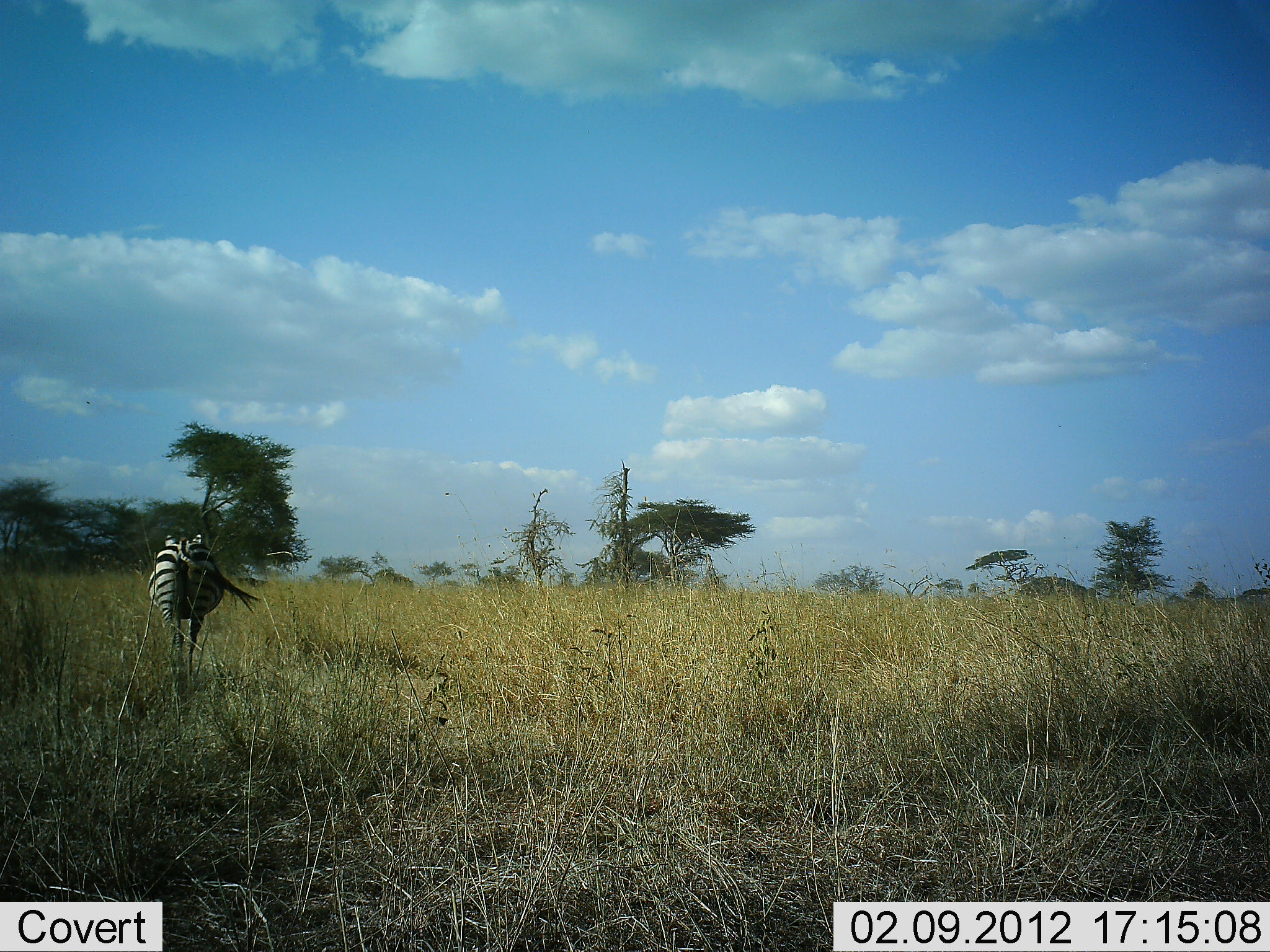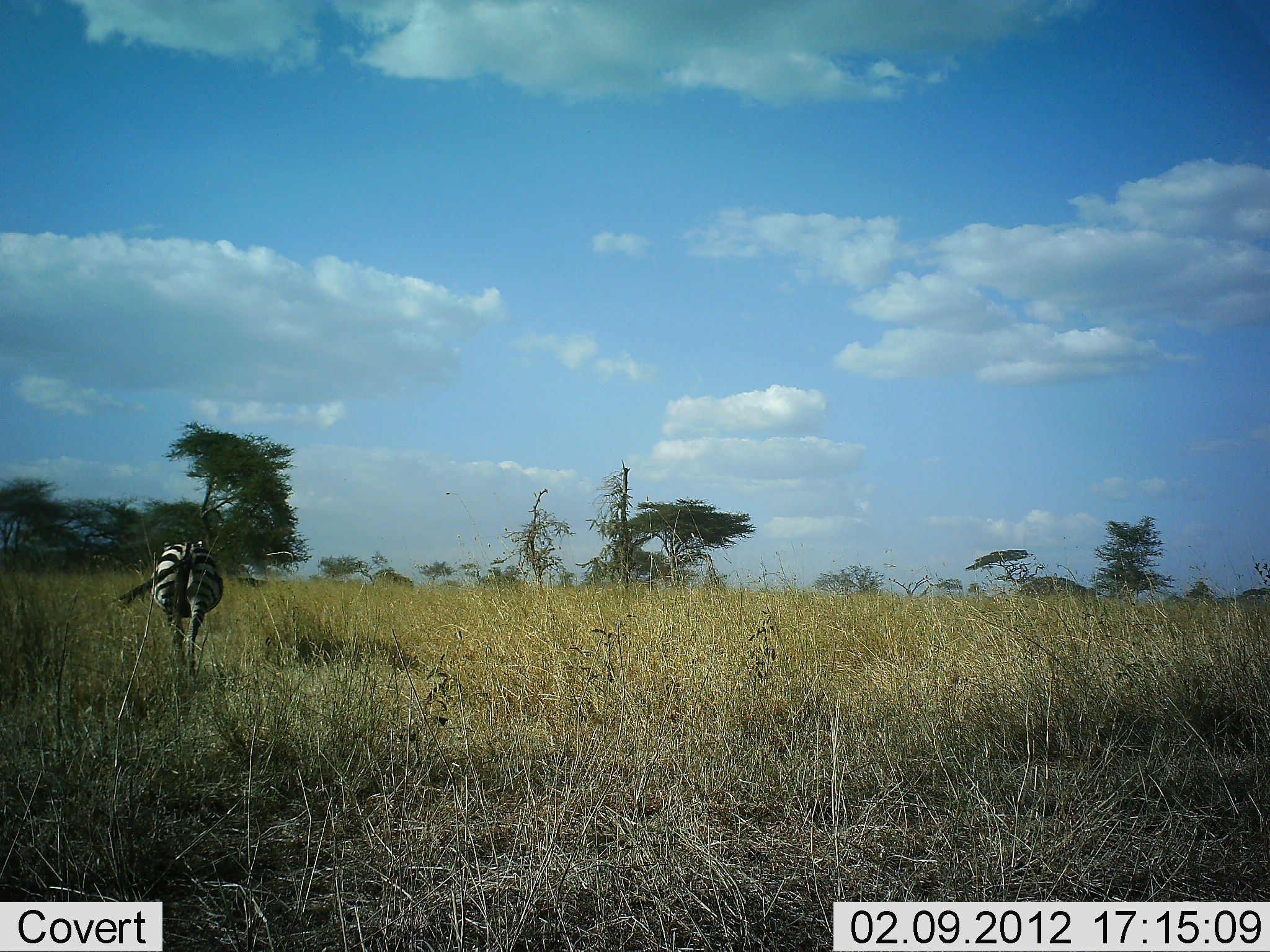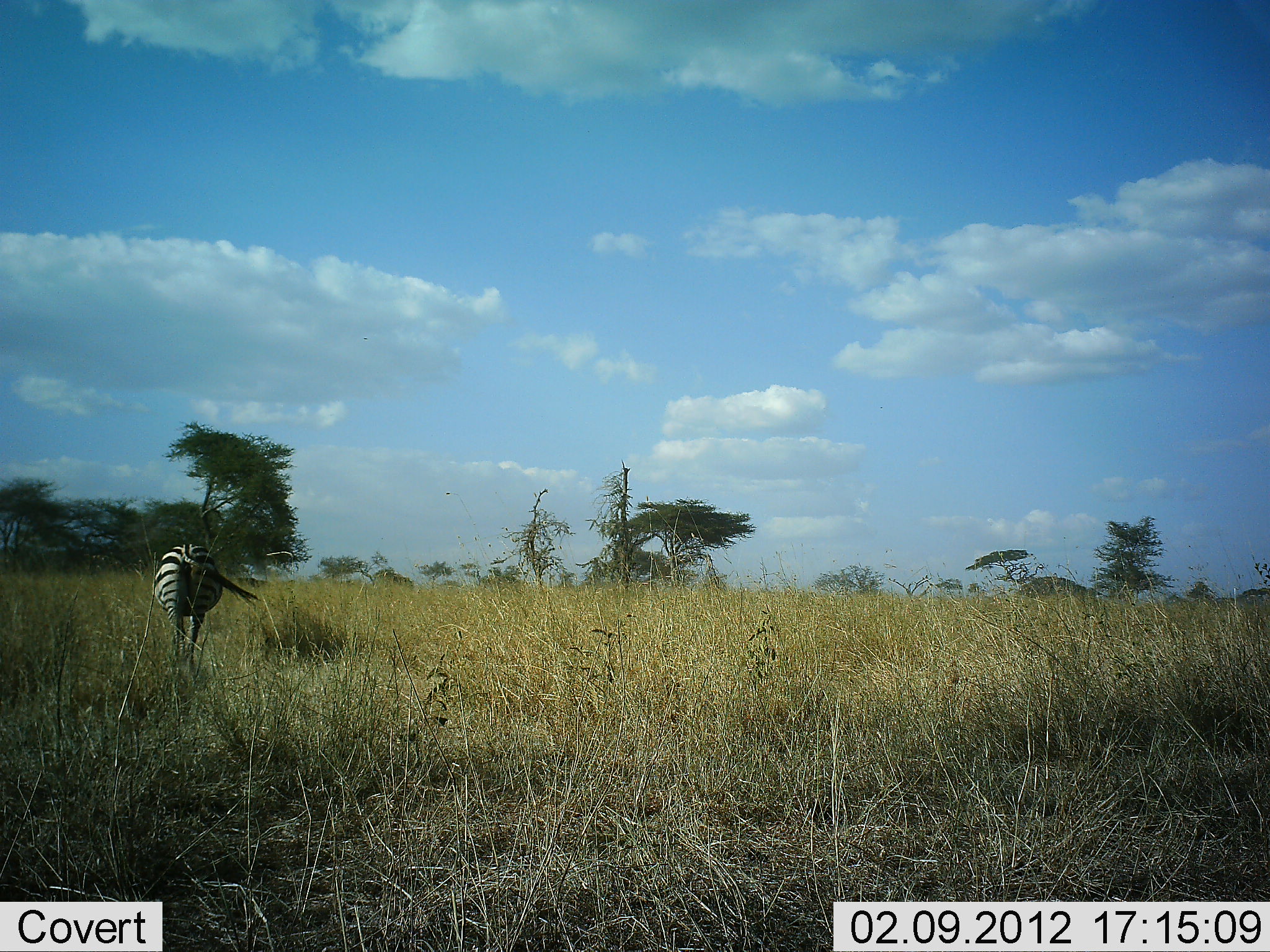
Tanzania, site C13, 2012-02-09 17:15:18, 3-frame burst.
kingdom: Animalia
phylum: Chordata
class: Mammalia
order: Perissodactyla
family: Equidae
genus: Equus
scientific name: Equus quagga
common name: plains zebra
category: zebra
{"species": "zebra (plains zebra) (Equus quagga)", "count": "1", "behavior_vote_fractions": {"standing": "8%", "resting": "0%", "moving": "85%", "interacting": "0%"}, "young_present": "0%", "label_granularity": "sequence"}